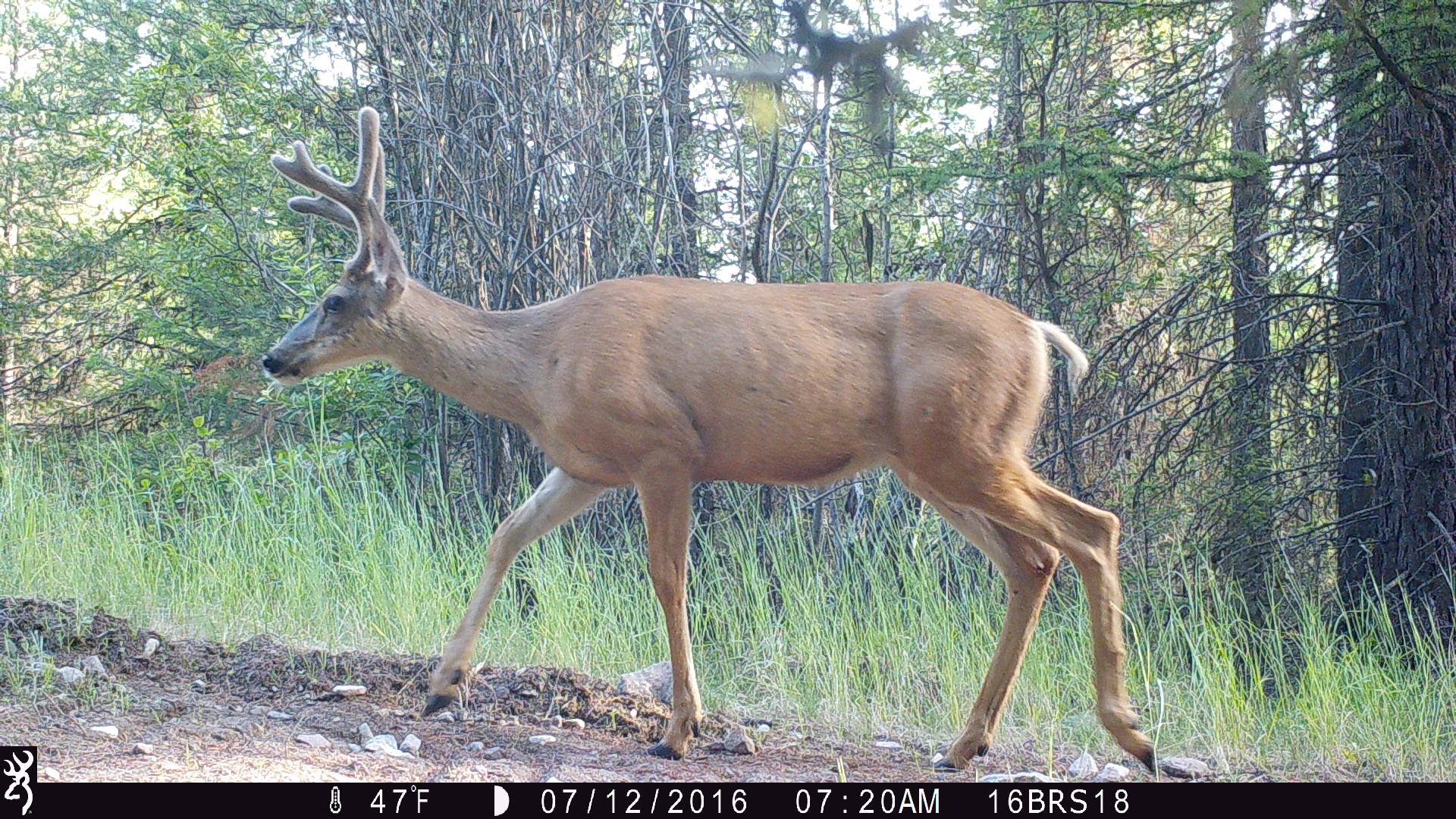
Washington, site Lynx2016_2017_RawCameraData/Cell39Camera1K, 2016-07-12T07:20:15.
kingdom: Animalia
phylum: Chordata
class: Mammalia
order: Artiodactyla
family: Cervidae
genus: Odocoileus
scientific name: Odocoileus hemionus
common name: mule deer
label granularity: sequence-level